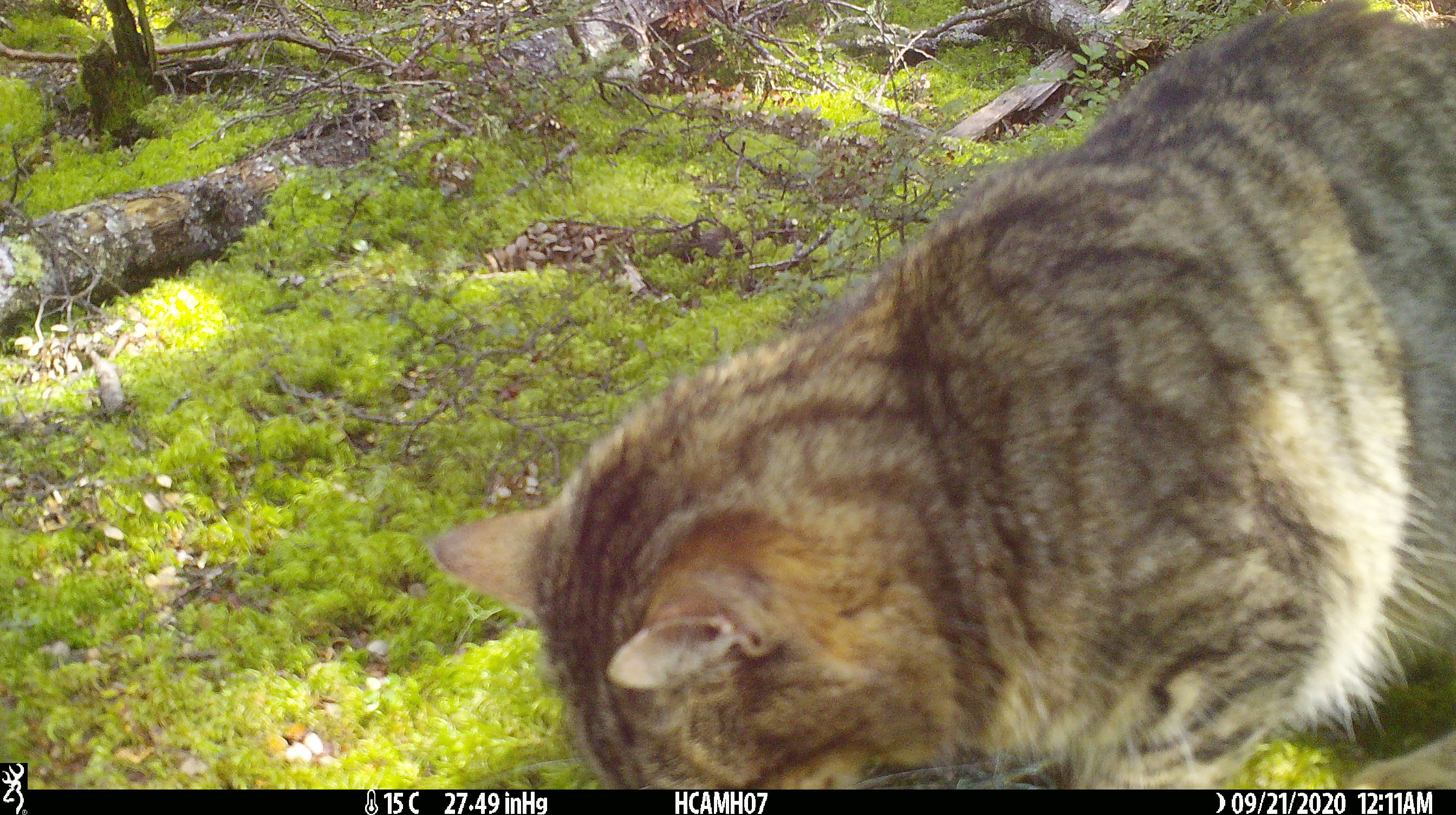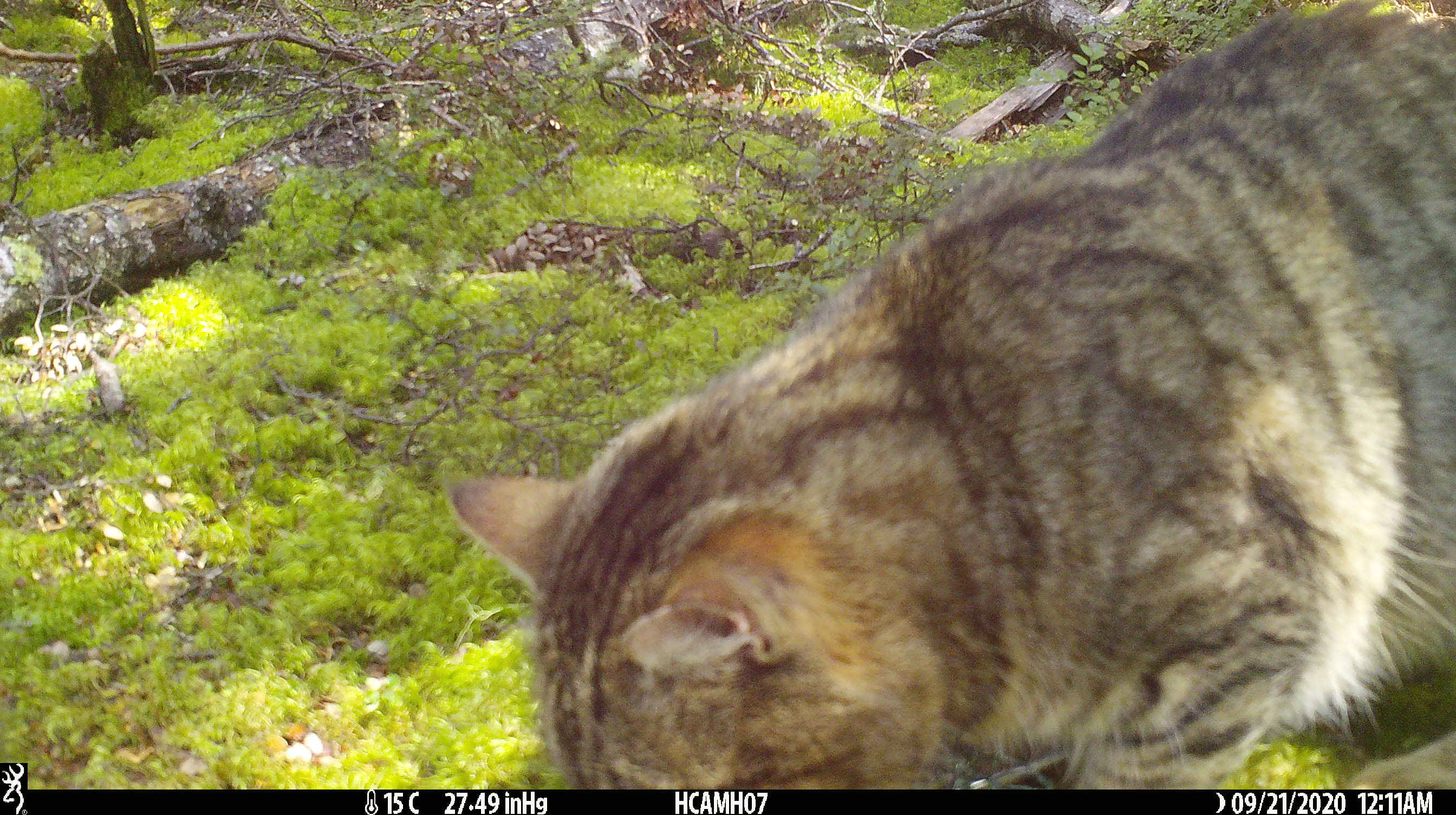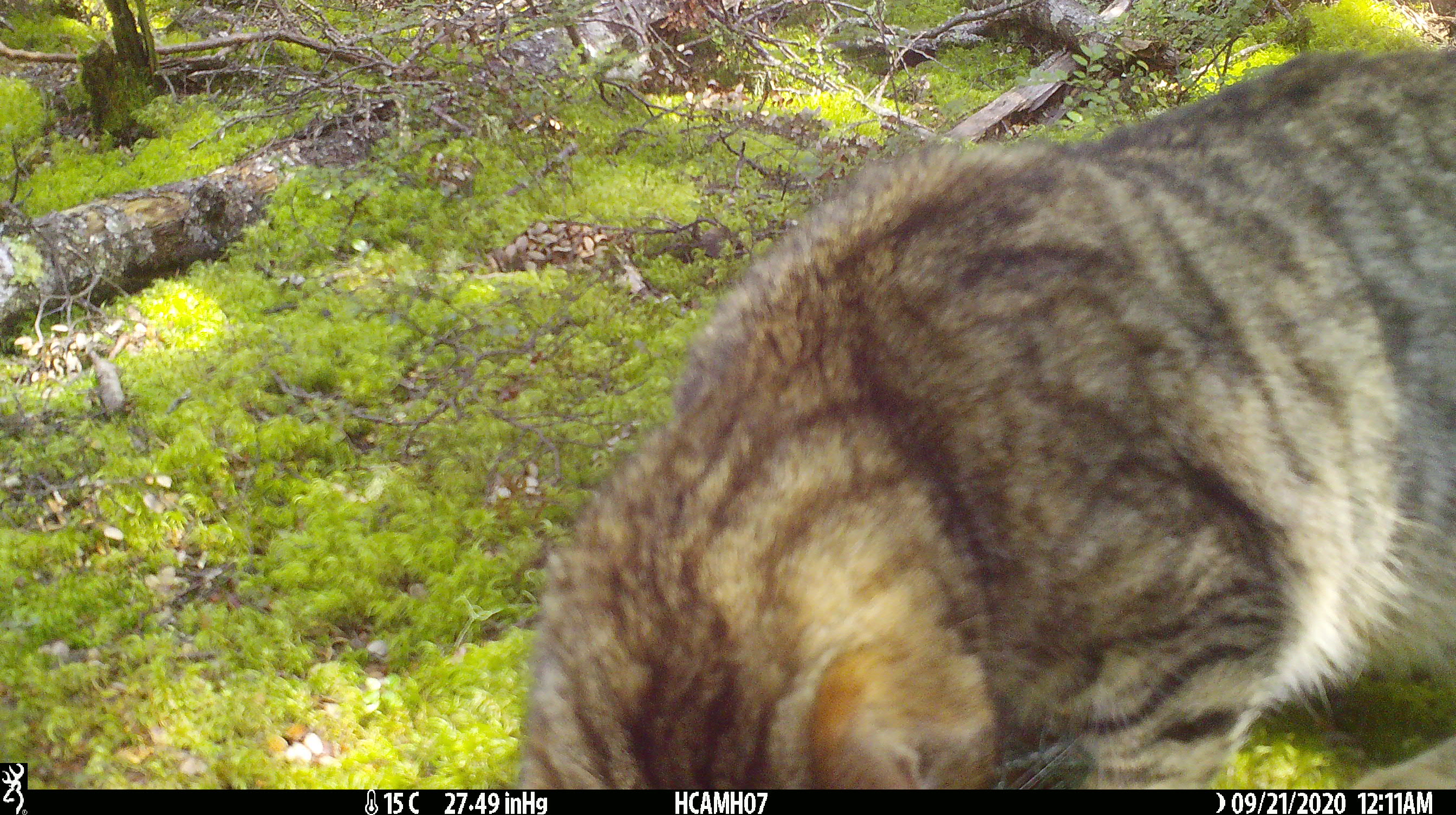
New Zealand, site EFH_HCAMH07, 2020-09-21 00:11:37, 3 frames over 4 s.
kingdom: Animalia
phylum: Chordata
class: Mammalia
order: Carnivora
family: Felidae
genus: Felis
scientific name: Felis catus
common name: domestic cat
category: cat